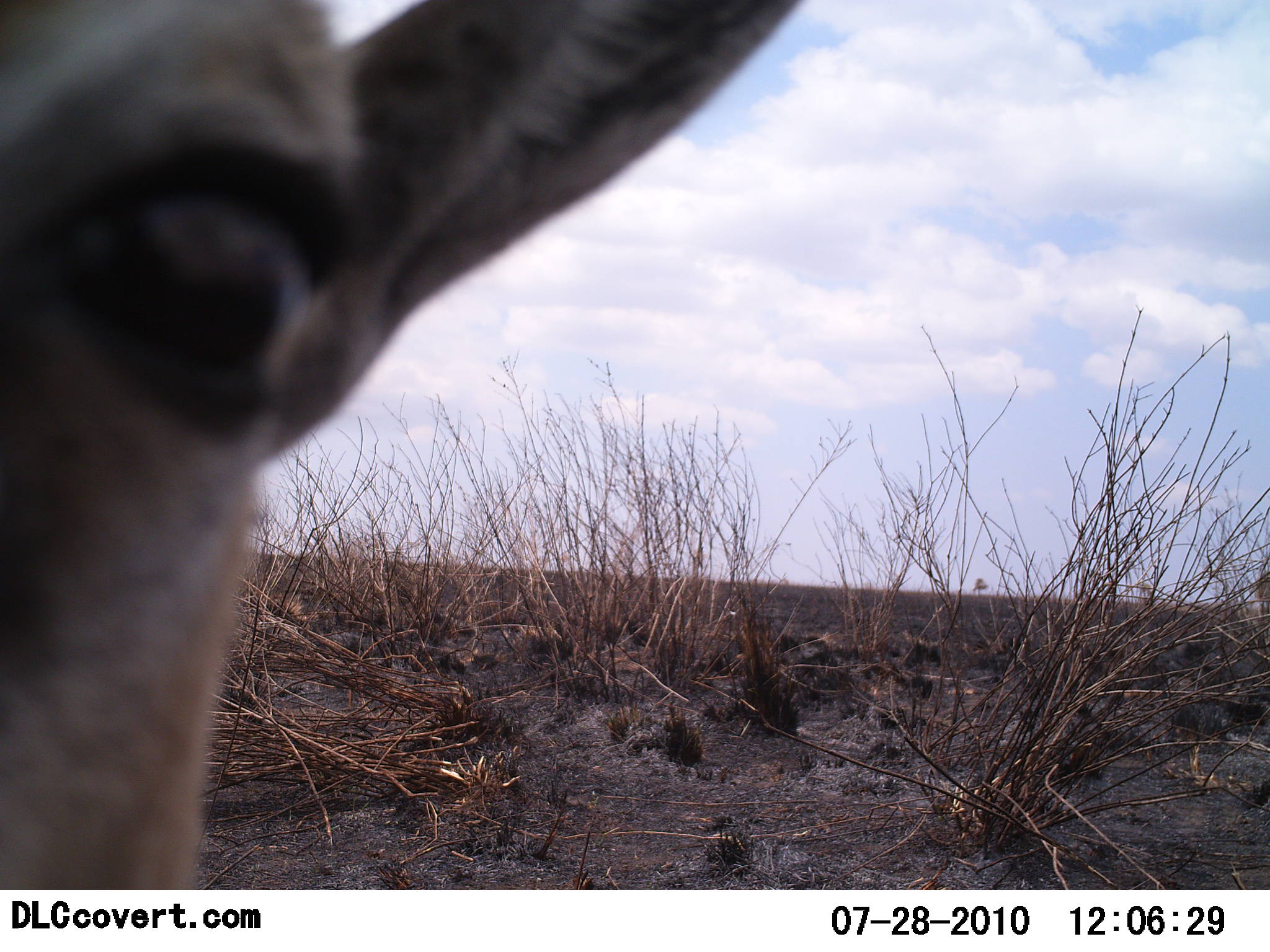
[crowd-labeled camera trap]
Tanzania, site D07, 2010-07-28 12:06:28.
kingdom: Animalia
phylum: Chordata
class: Mammalia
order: Artiodactyla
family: Bovidae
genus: Eudorcas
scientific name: Eudorcas thomsonii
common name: thomson's gazelle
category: gazellethomsons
Gazellethomsons (thomson's gazelle) (Eudorcas thomsonii), count 1. Behavior (volunteer vote fractions): standing 89%, resting 0%, moving 0%, interacting 11%. Young present (vote fraction): 0%. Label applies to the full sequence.